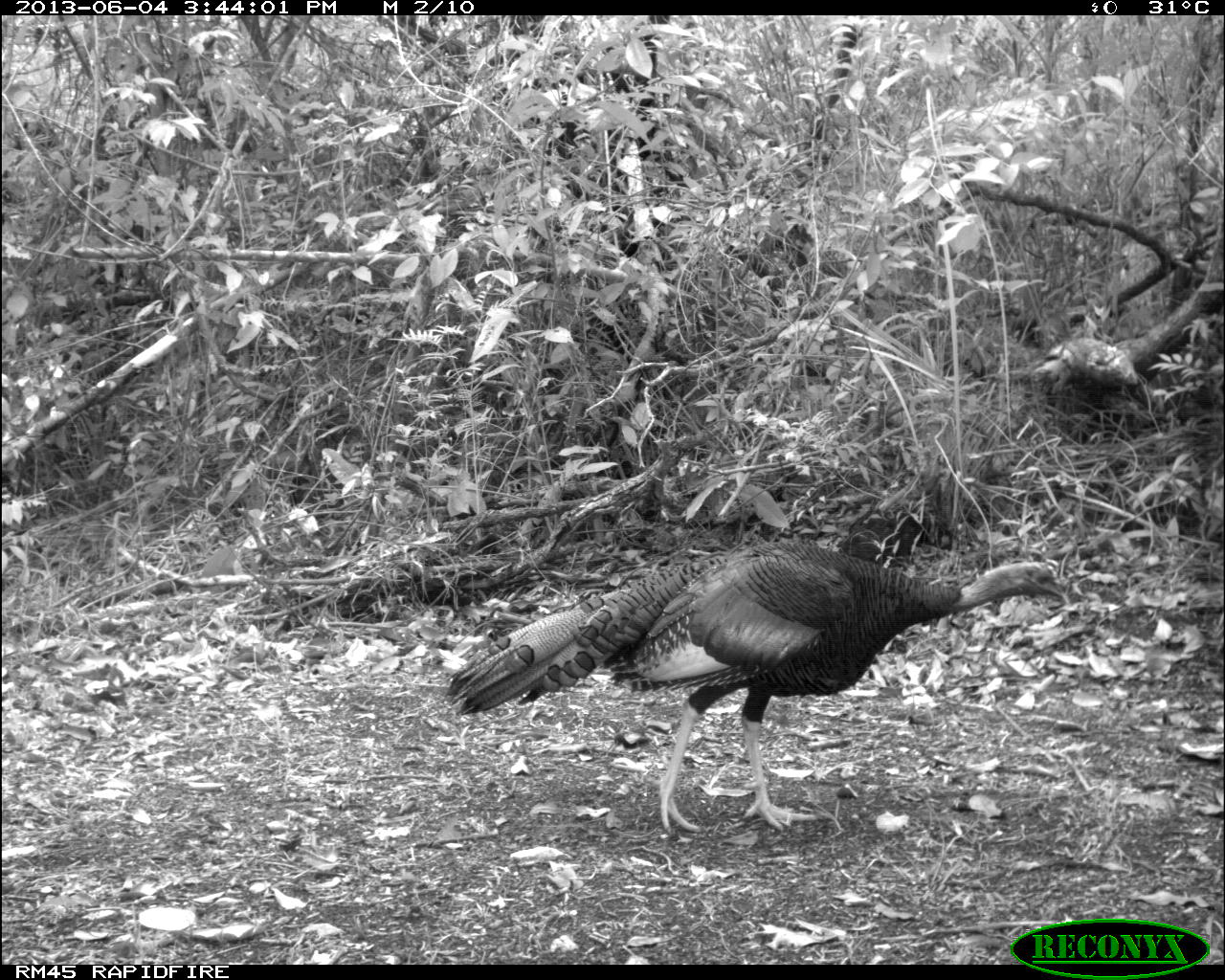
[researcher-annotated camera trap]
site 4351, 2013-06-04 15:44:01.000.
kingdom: Animalia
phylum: Chordata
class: Aves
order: Galliformes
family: Phasianidae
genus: Meleagris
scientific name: Meleagris ocellata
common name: ocellated turkey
Meleagris ocellata (ocellated turkey), count 1, sex male.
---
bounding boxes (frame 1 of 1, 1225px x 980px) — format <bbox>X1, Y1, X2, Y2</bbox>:
meleagris ocellata: <bbox>440, 538, 1069, 831</bbox>